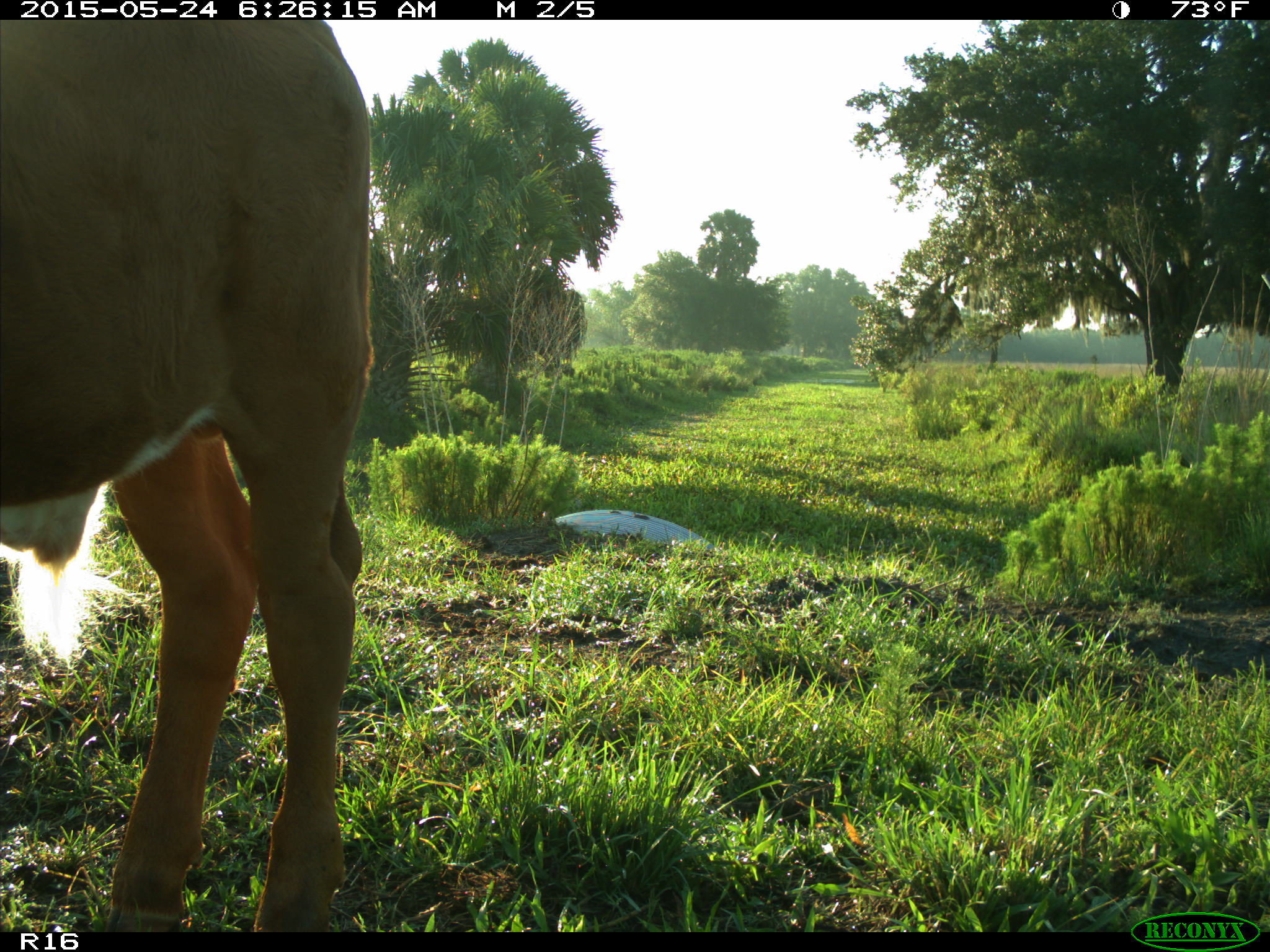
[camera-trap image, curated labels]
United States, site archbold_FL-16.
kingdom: Animalia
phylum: Chordata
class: Mammalia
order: Artiodactyla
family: Bovidae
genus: Bos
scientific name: Bos taurus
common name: domestic cow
Bos taurus (domestic cow).